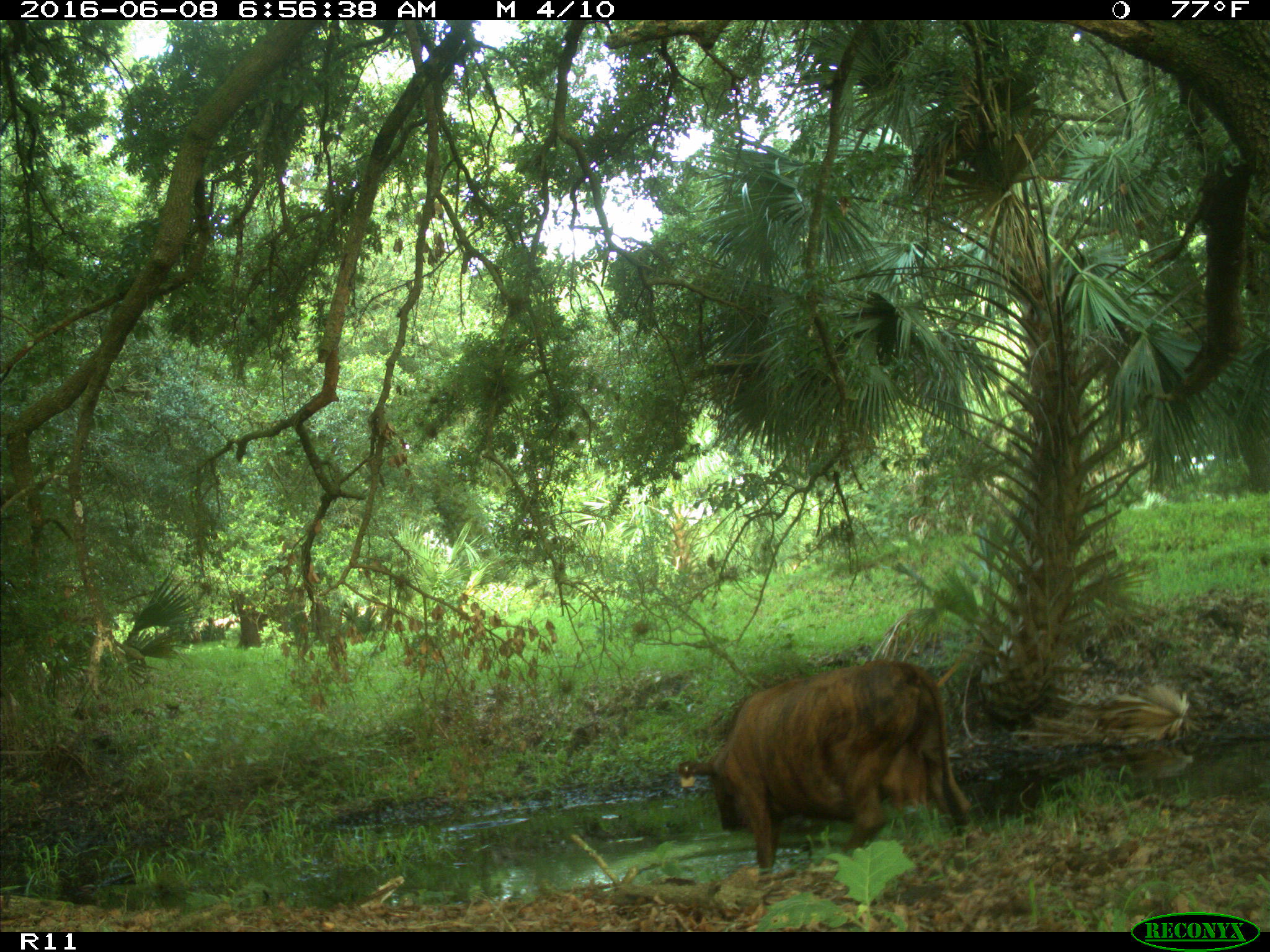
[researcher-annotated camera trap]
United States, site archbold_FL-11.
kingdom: Animalia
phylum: Chordata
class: Mammalia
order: Artiodactyla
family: Bovidae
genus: Bos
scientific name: Bos taurus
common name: domestic cow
Bos taurus (domestic cow).